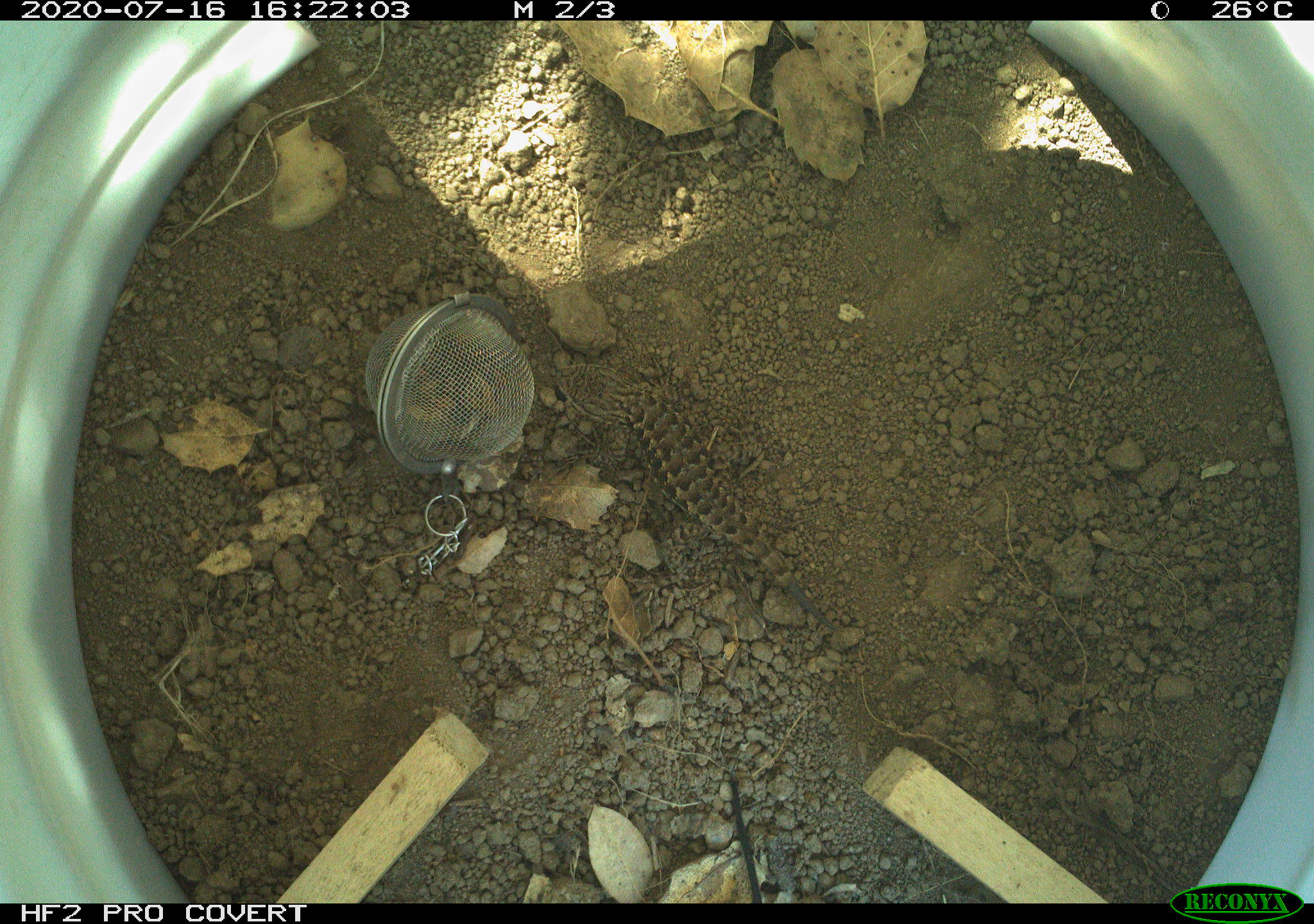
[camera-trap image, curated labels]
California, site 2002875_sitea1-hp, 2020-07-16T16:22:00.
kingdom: Animalia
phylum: Chordata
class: Reptilia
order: Squamata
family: Phrynosomatidae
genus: Sceloporus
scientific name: Sceloporus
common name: spiny lizards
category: sceloporus species